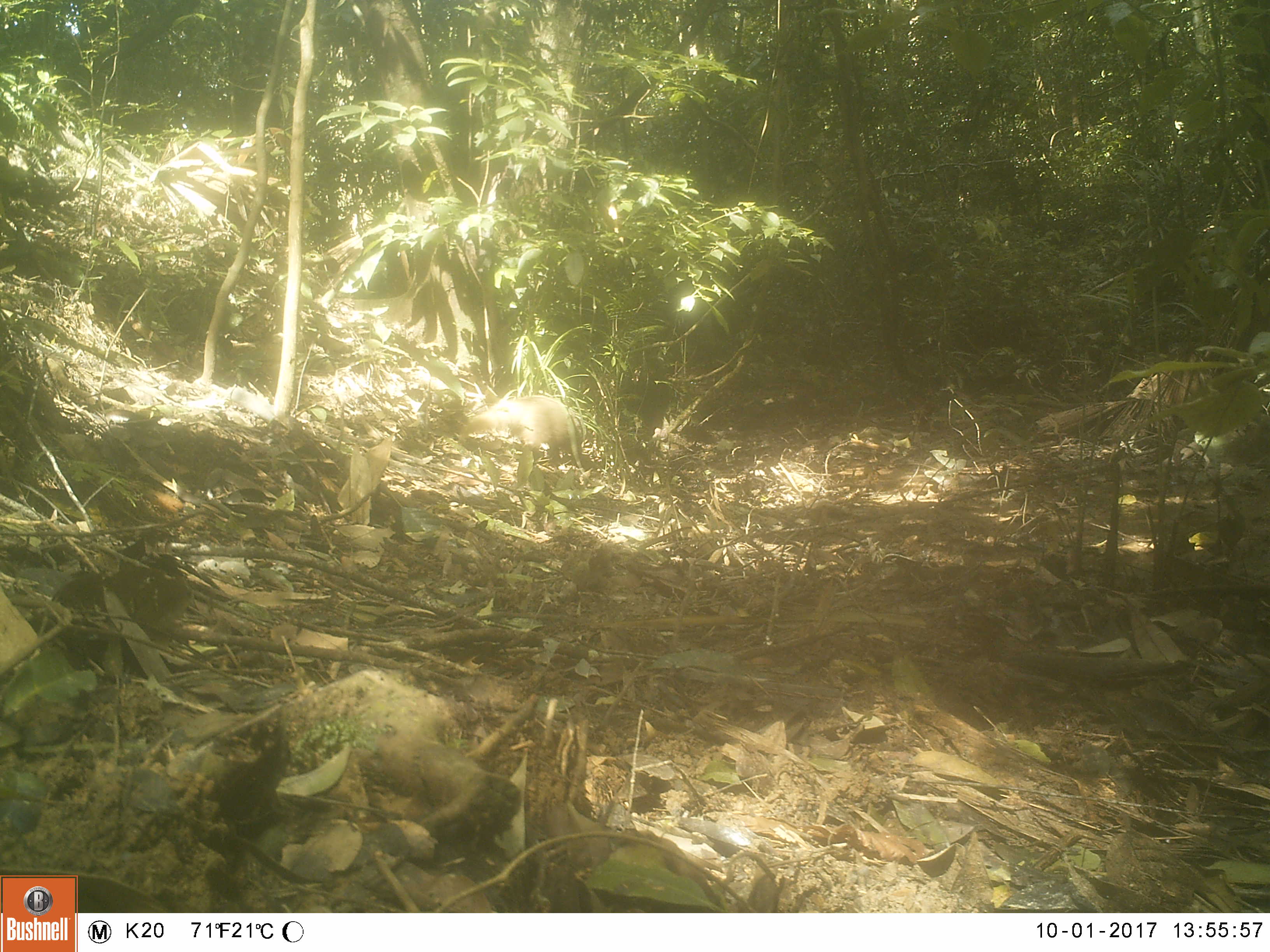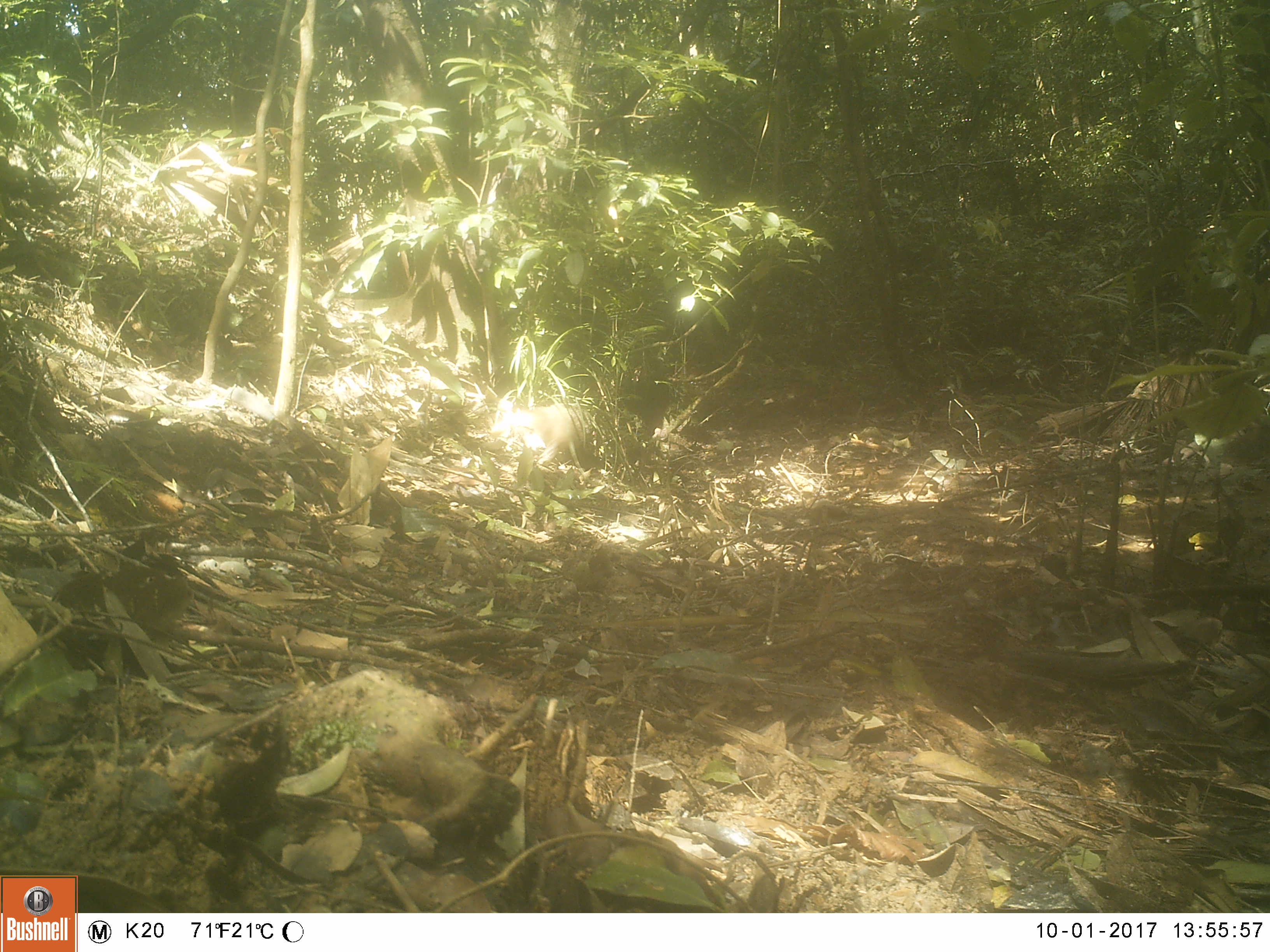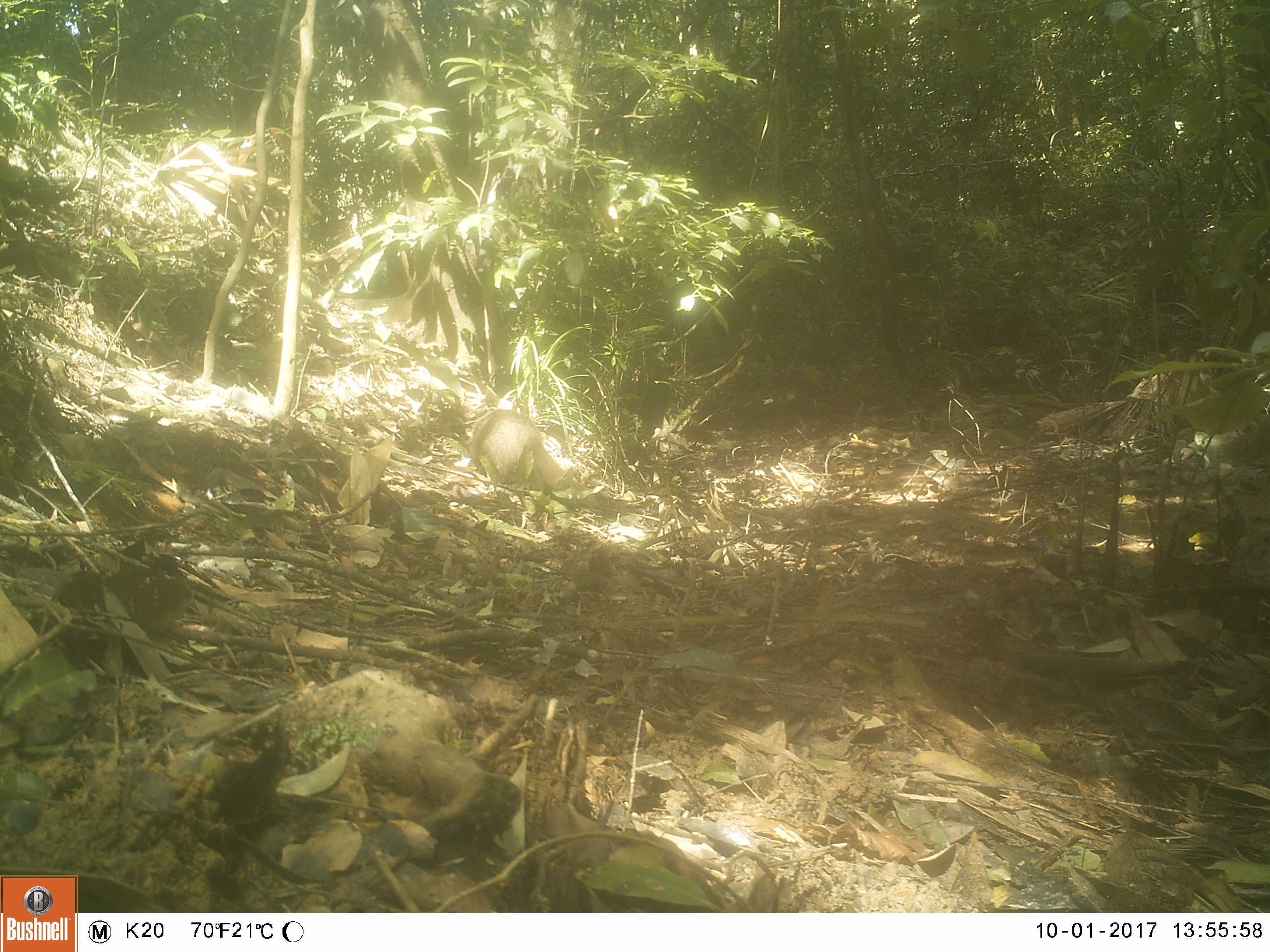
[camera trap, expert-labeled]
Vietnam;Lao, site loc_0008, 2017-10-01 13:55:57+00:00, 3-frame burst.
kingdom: Animalia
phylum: Chordata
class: Mammalia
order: Carnivora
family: Herpestidae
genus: Urva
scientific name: Urva urva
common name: crab-eating mongoose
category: crab eating mongoose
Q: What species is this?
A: Crab eating mongoose (crab-eating mongoose) (Urva urva).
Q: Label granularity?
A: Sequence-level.